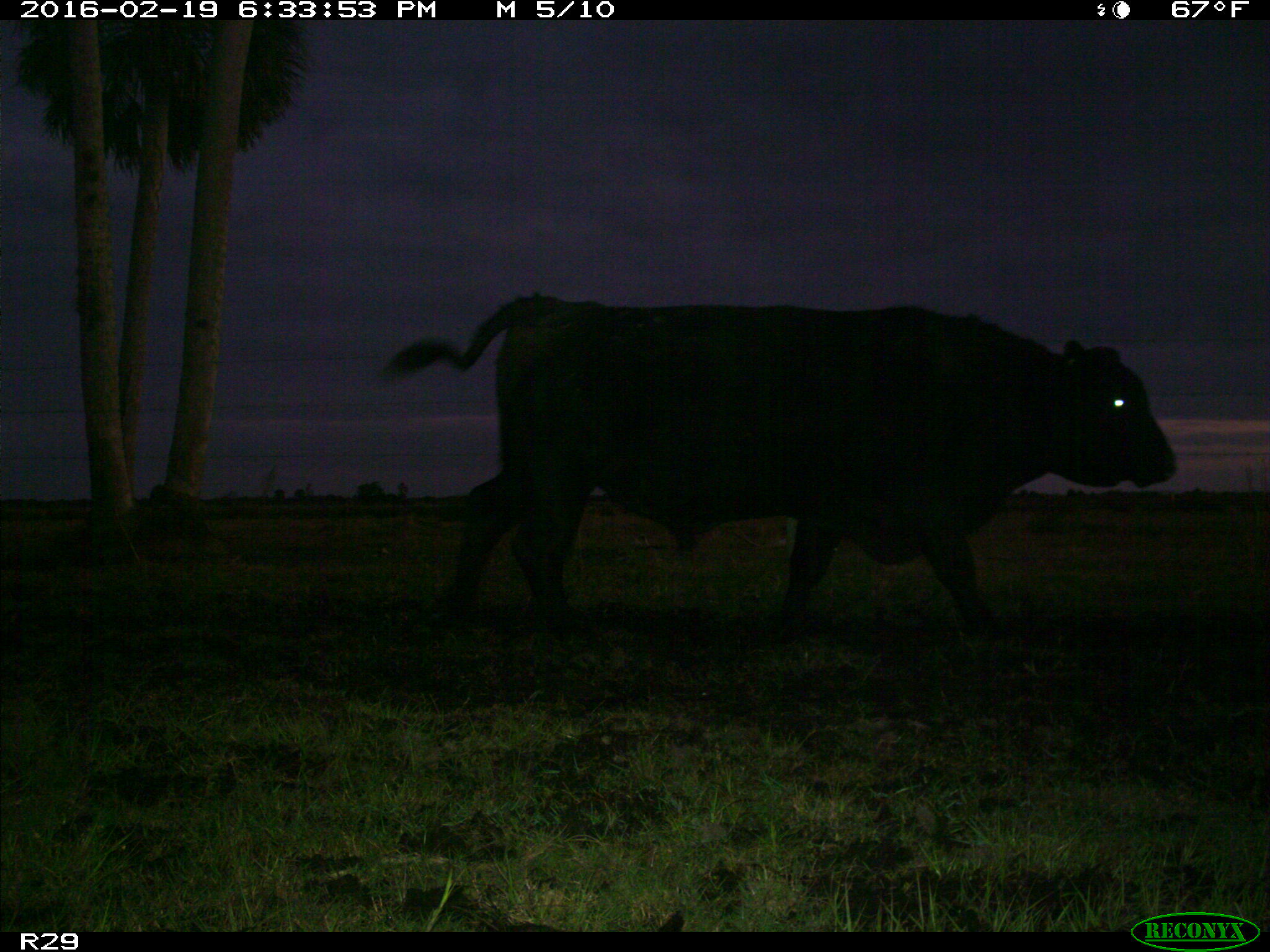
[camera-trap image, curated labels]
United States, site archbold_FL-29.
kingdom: Animalia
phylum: Chordata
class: Mammalia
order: Artiodactyla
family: Bovidae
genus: Bos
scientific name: Bos taurus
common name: domestic cow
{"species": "Bos taurus (domestic cow)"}